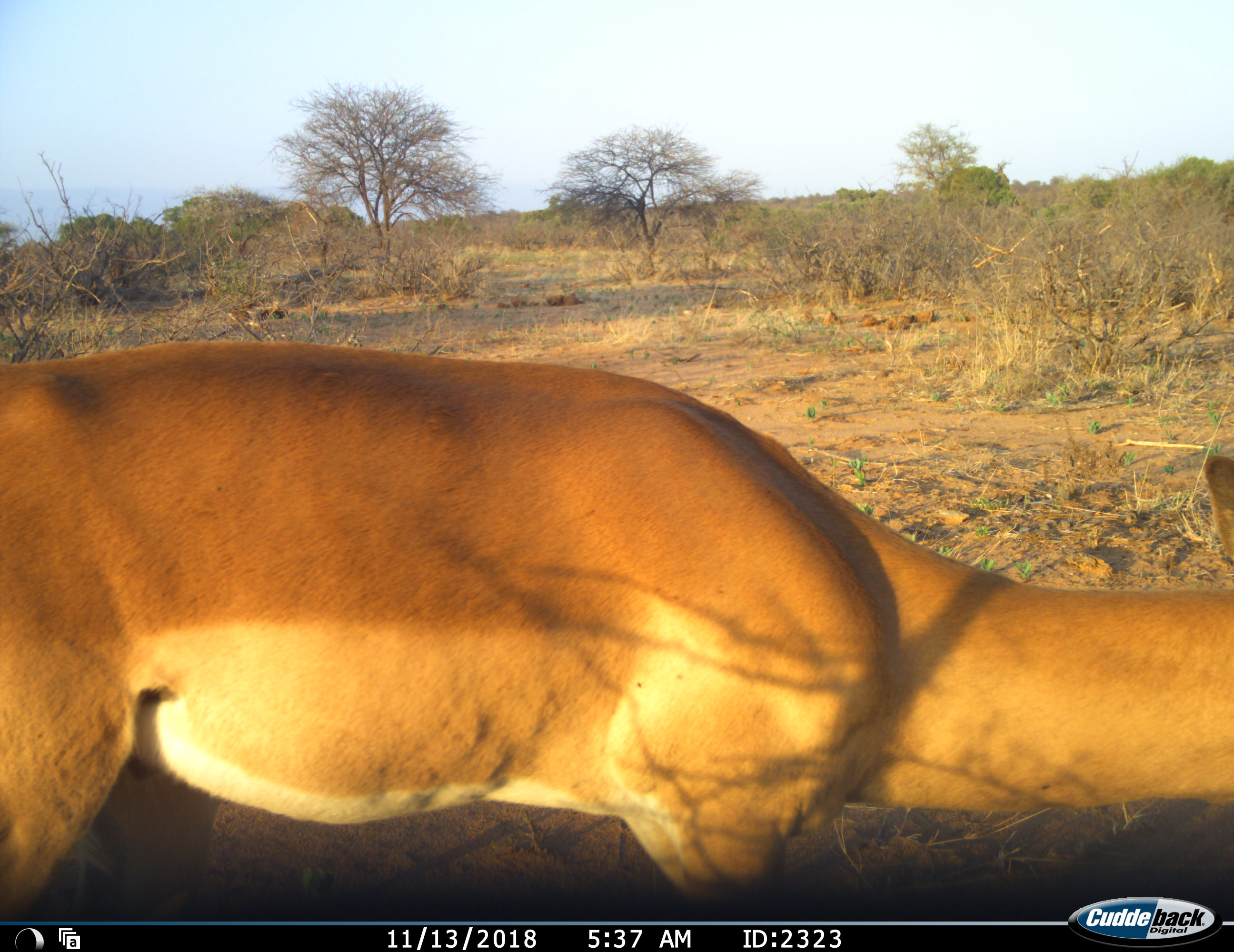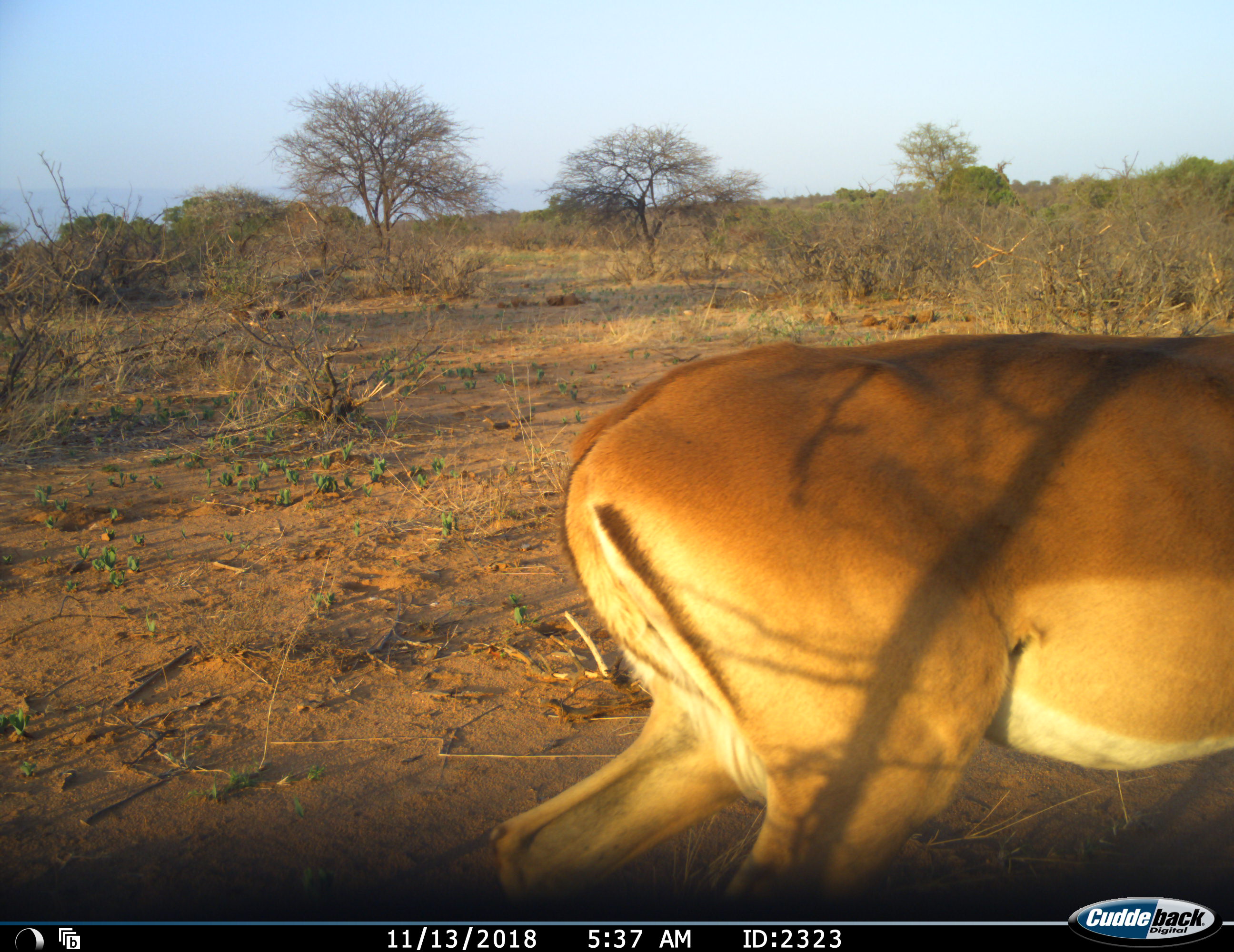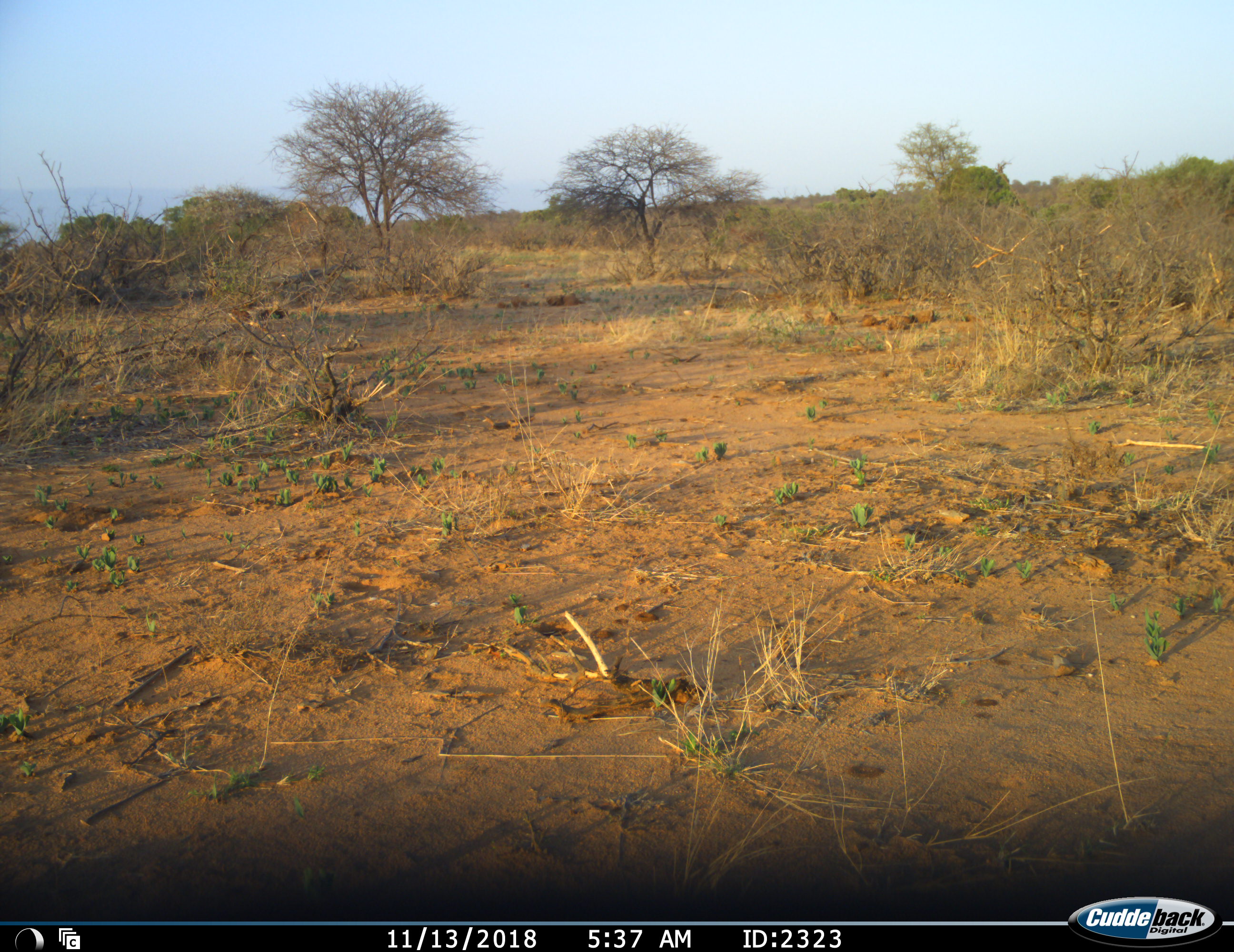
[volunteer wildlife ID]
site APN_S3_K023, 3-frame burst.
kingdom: Animalia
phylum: Chordata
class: Mammalia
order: Artiodactyla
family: Bovidae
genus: Aepyceros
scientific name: Aepyceros melampus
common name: impala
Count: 1.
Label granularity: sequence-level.